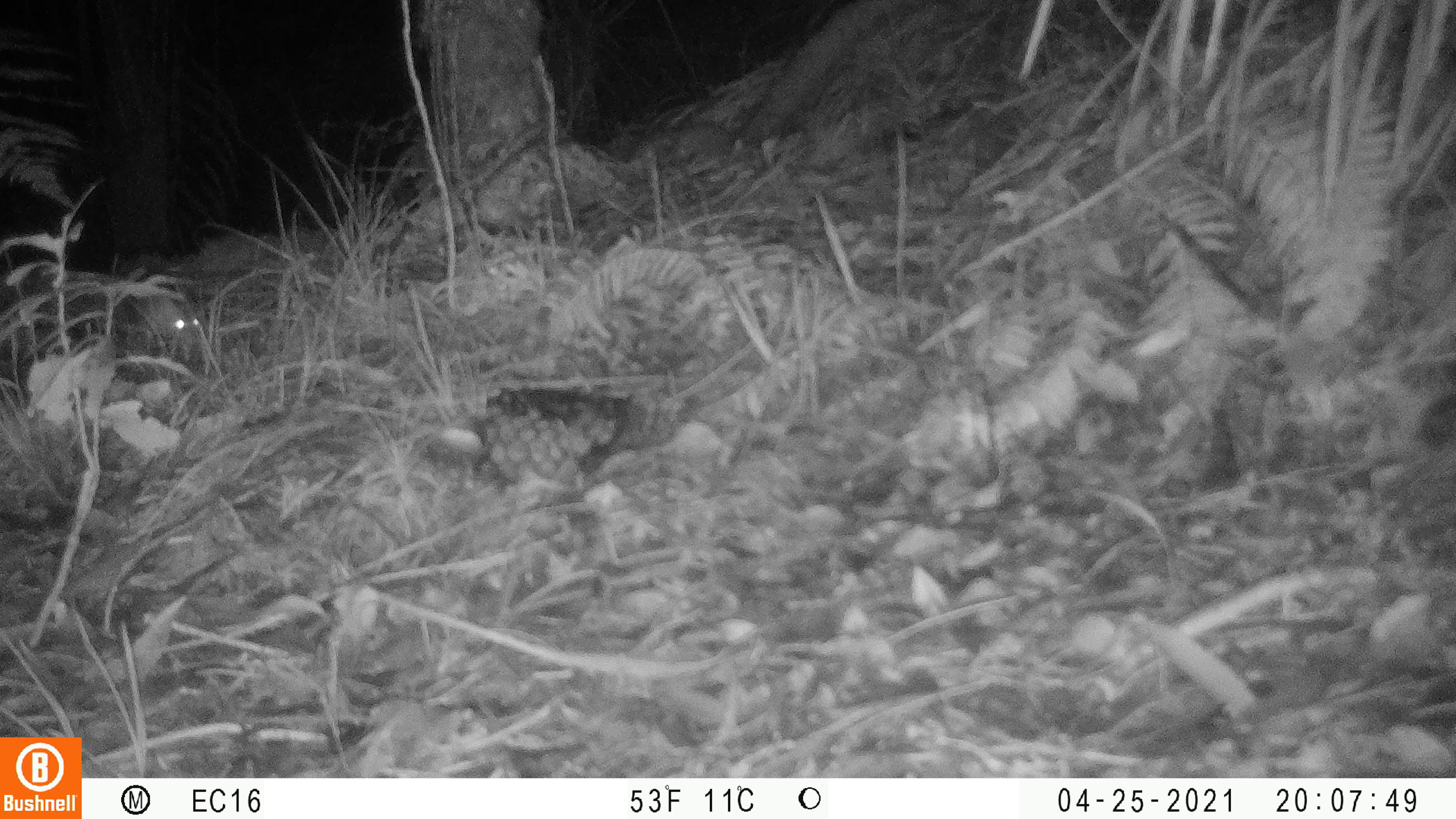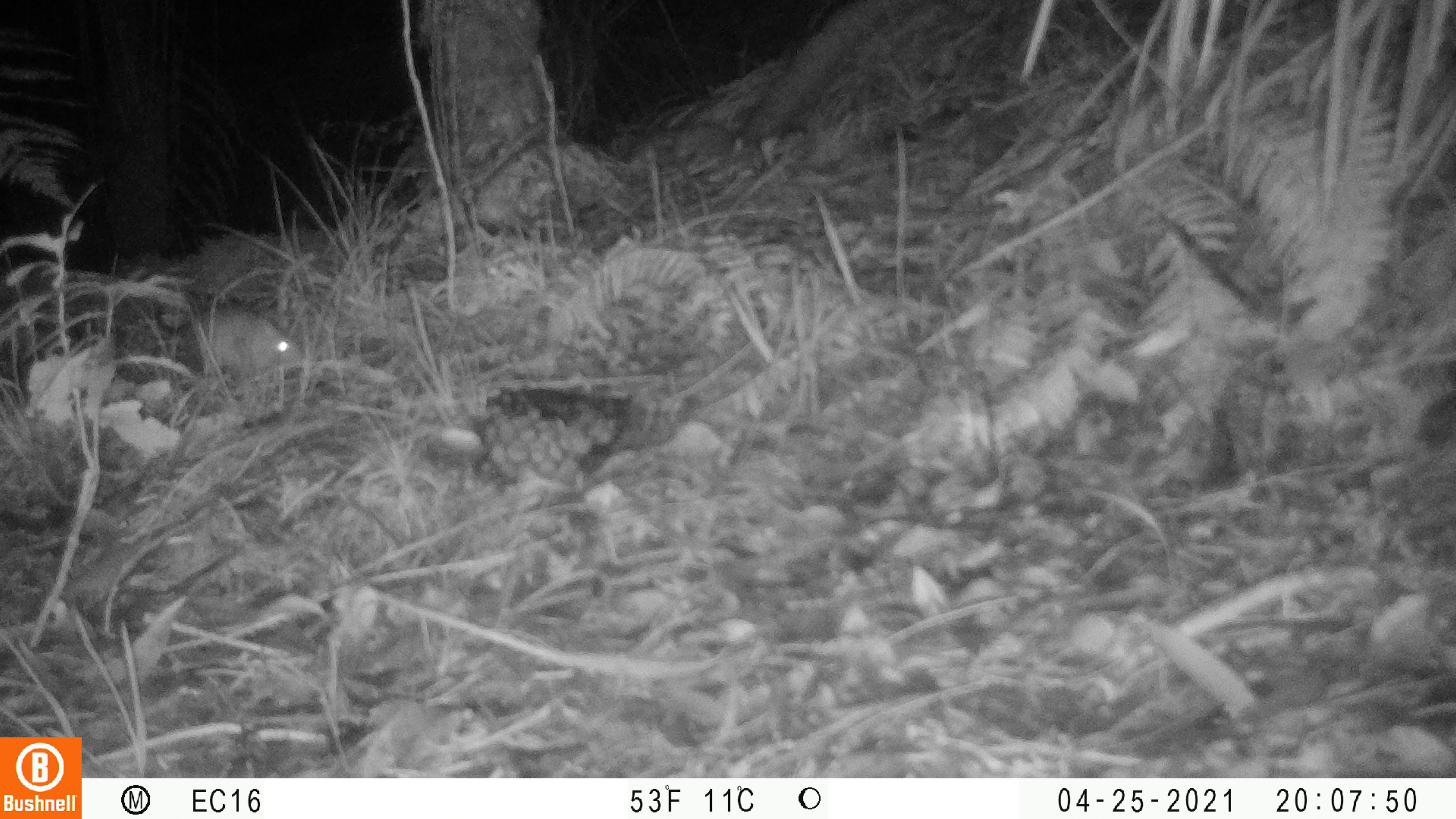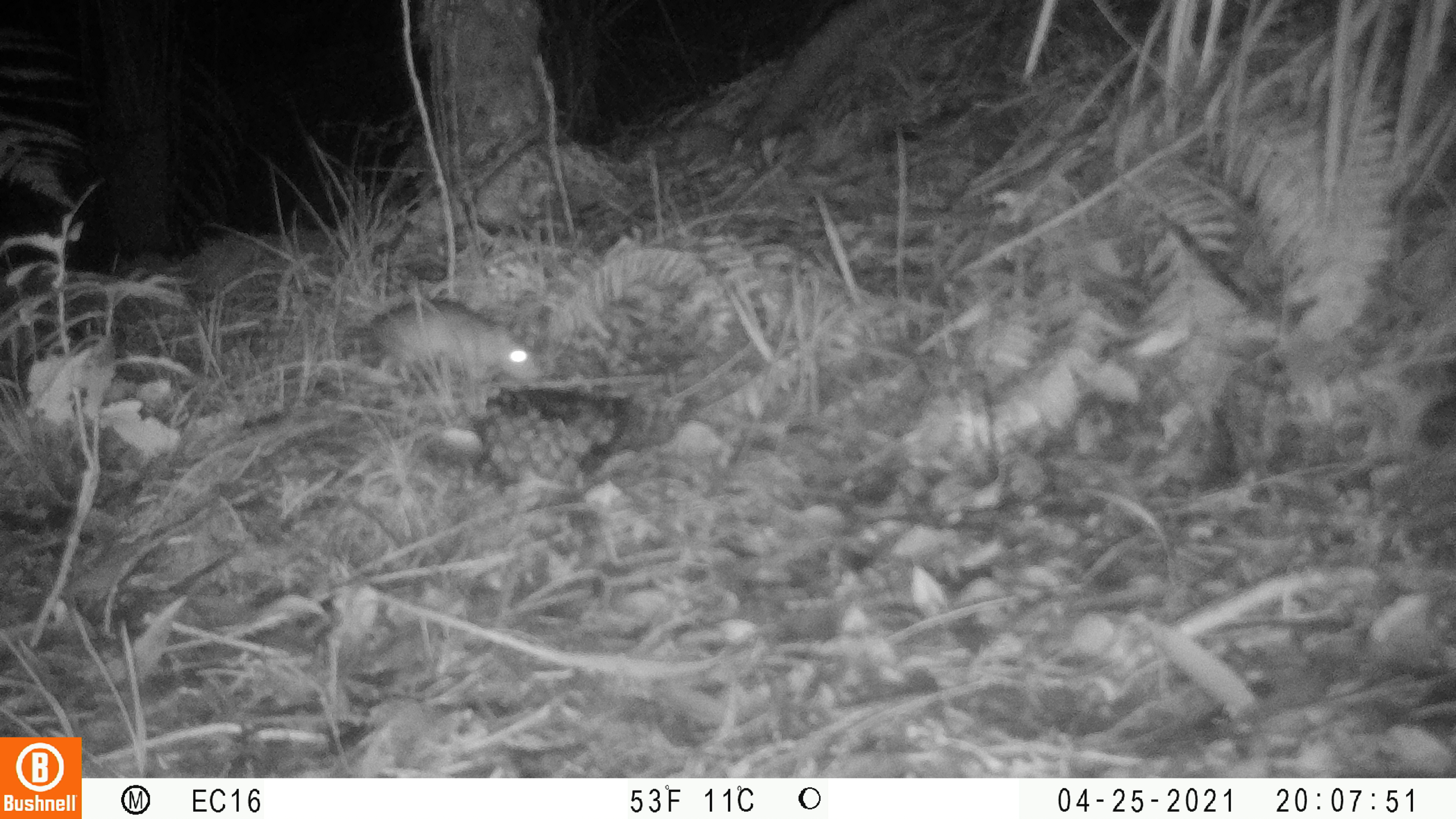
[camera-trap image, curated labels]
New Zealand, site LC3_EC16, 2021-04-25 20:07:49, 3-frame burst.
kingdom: Animalia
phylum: Chordata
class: Mammalia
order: Rodentia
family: Muridae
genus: Rattus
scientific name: Rattus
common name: rat